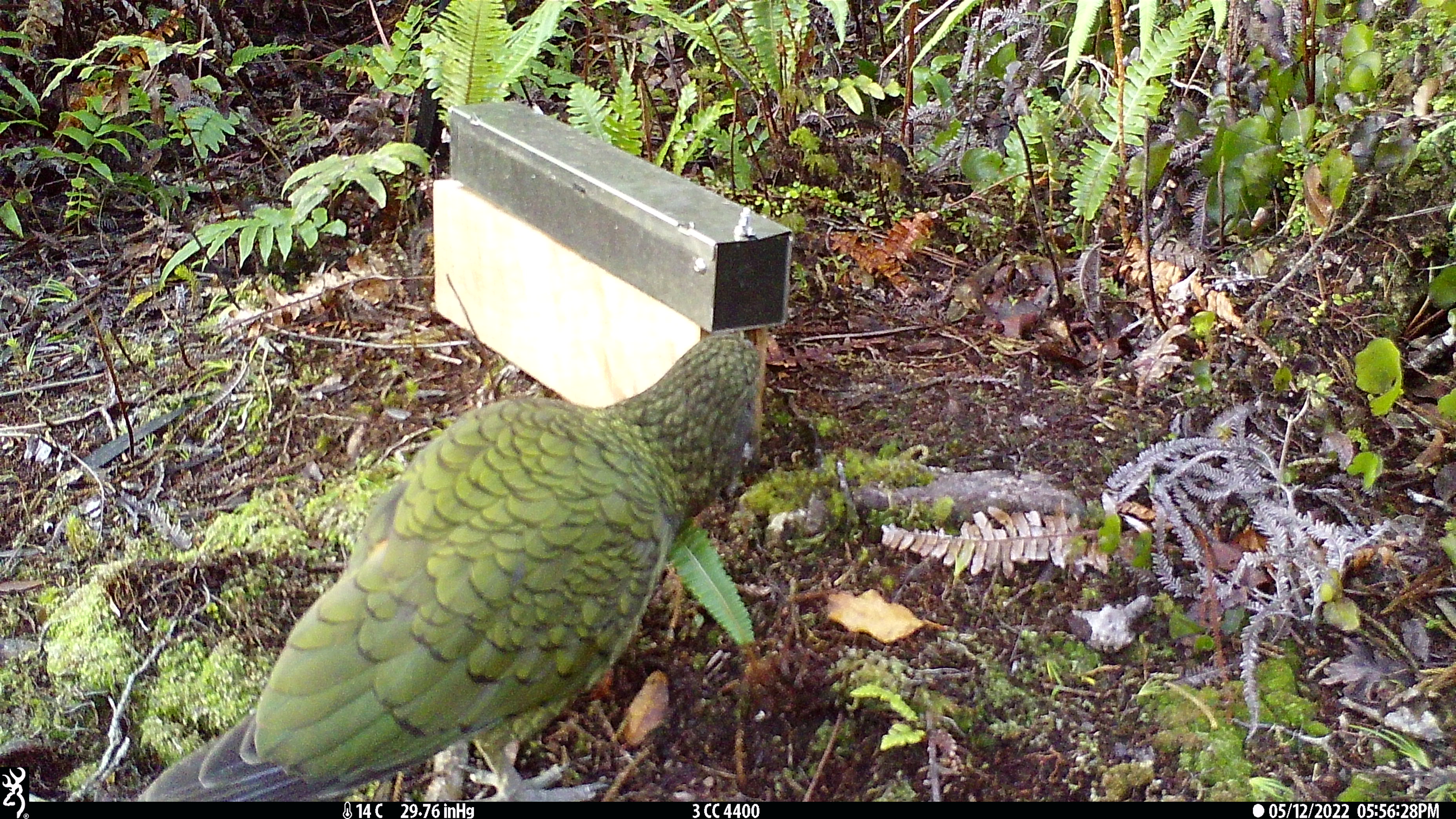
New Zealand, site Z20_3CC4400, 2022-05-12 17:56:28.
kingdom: Animalia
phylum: Chordata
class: Aves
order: Psittaciformes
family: Strigopidae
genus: Nestor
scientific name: Nestor notabilis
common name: kea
Kea (Nestor notabilis).